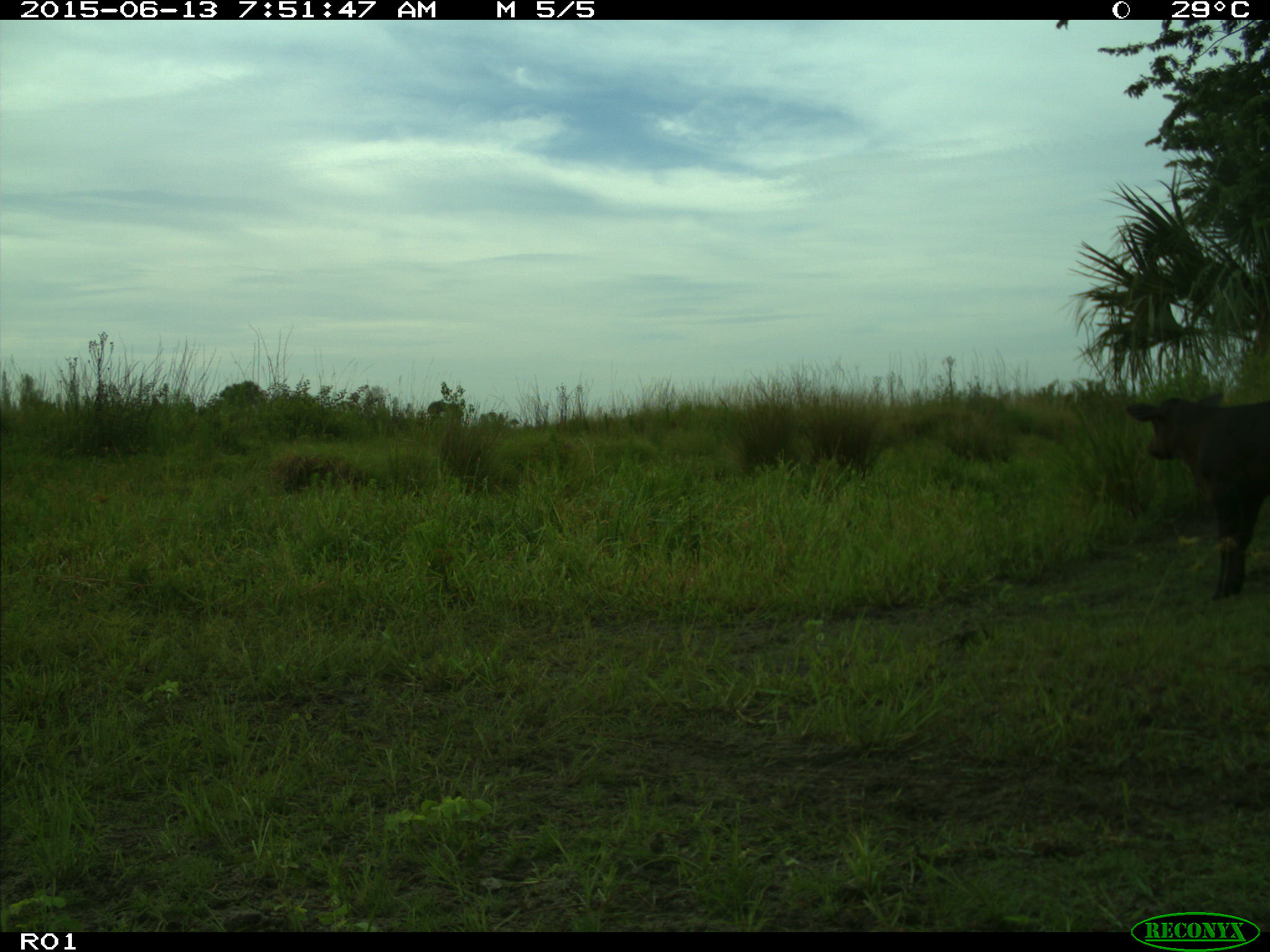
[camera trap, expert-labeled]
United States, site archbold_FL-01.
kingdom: Animalia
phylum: Chordata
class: Mammalia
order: Artiodactyla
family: Bovidae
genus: Bos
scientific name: Bos taurus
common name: domestic cow